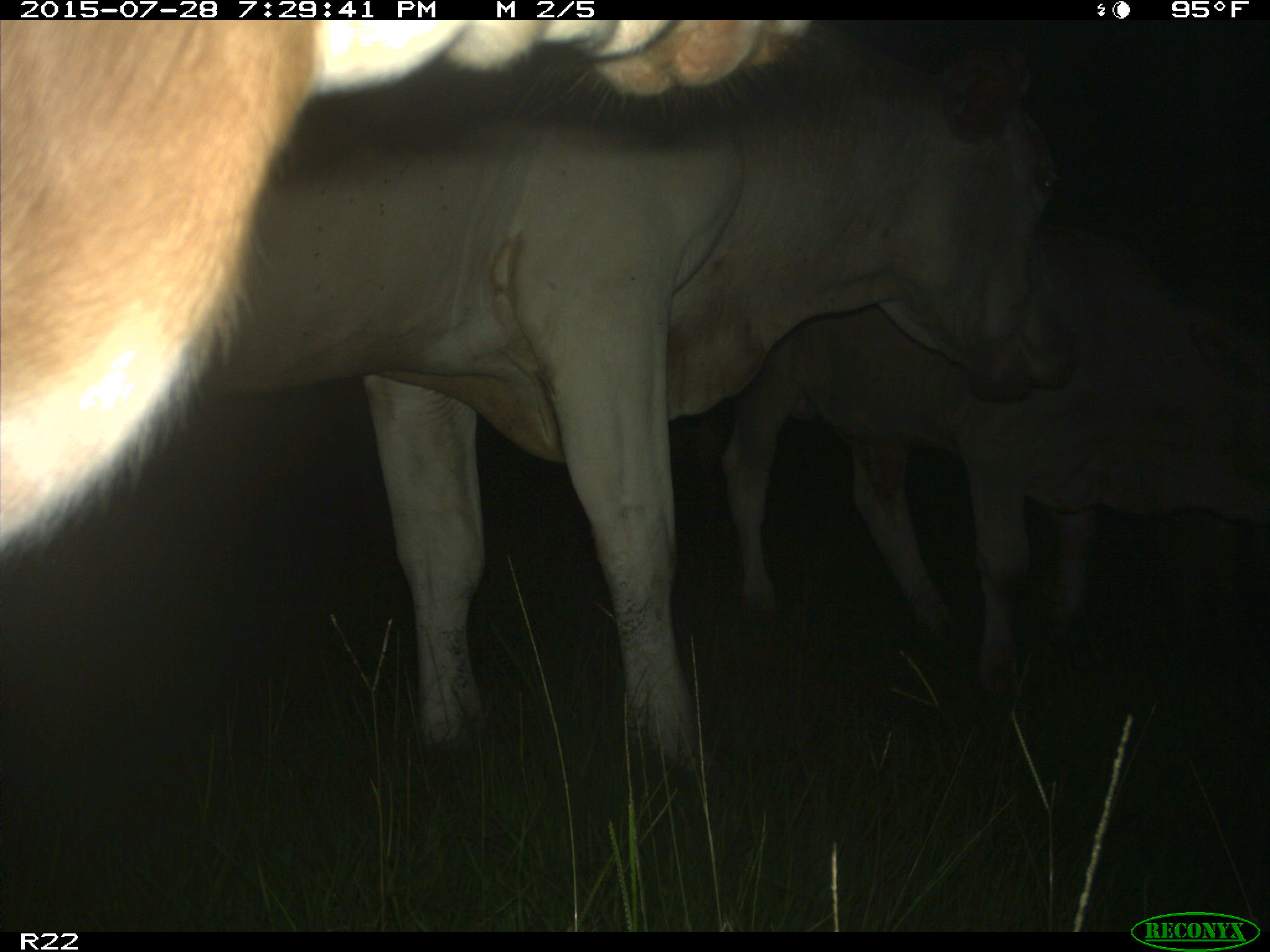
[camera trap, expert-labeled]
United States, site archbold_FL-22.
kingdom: Animalia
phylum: Chordata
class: Mammalia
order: Artiodactyla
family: Bovidae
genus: Bos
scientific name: Bos taurus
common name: domestic cow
Bos taurus (domestic cow).